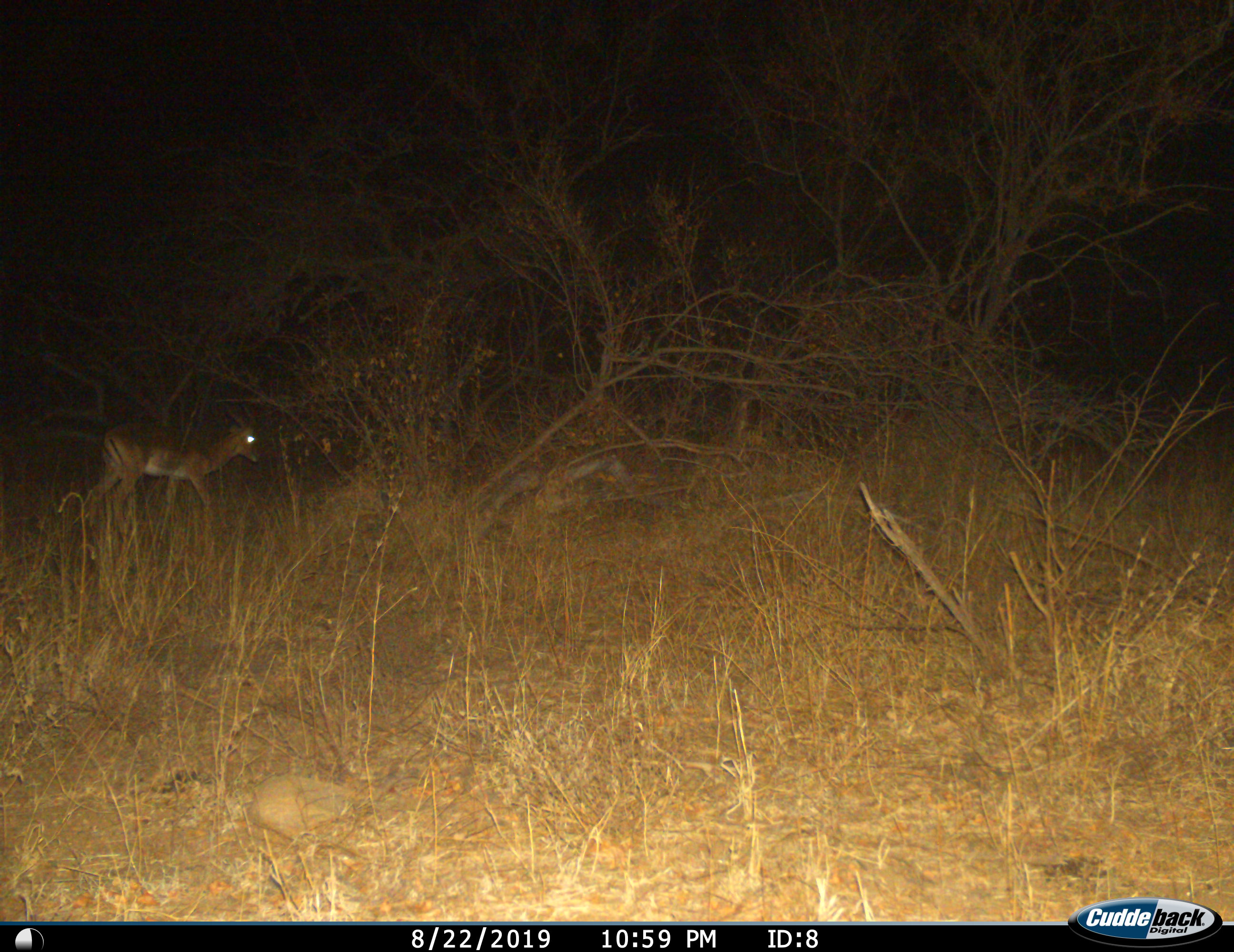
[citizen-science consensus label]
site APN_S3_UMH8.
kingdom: Animalia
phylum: Chordata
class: Mammalia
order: Artiodactyla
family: Bovidae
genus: Aepyceros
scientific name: Aepyceros melampus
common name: impala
Impala (Aepyceros melampus), count 1. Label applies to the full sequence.